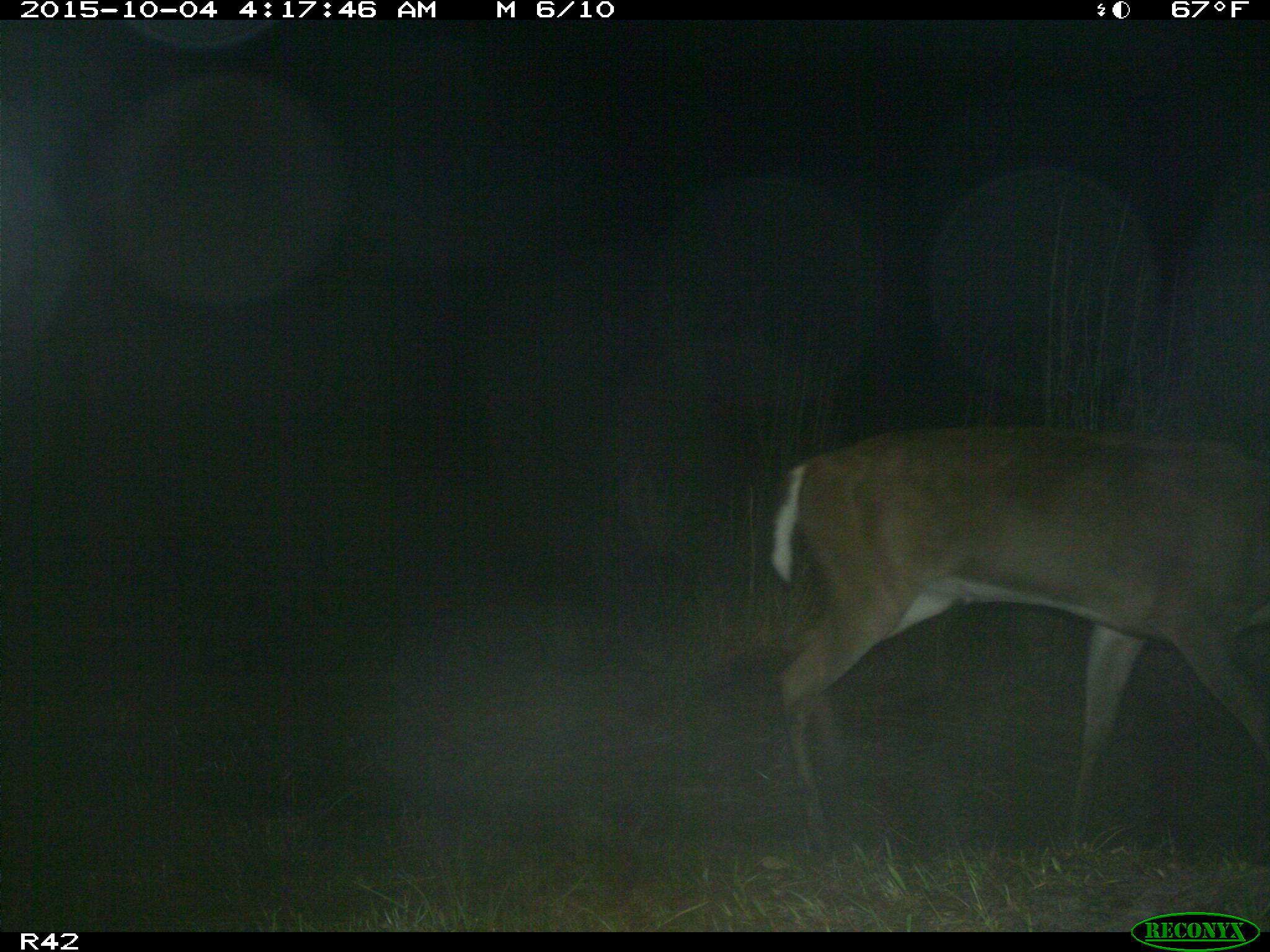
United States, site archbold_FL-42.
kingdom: Animalia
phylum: Chordata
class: Mammalia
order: Artiodactyla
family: Cervidae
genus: Odocoileus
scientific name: Odocoileus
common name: deer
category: unidentified deer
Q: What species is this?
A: Unidentified deer (deer) (Odocoileus).